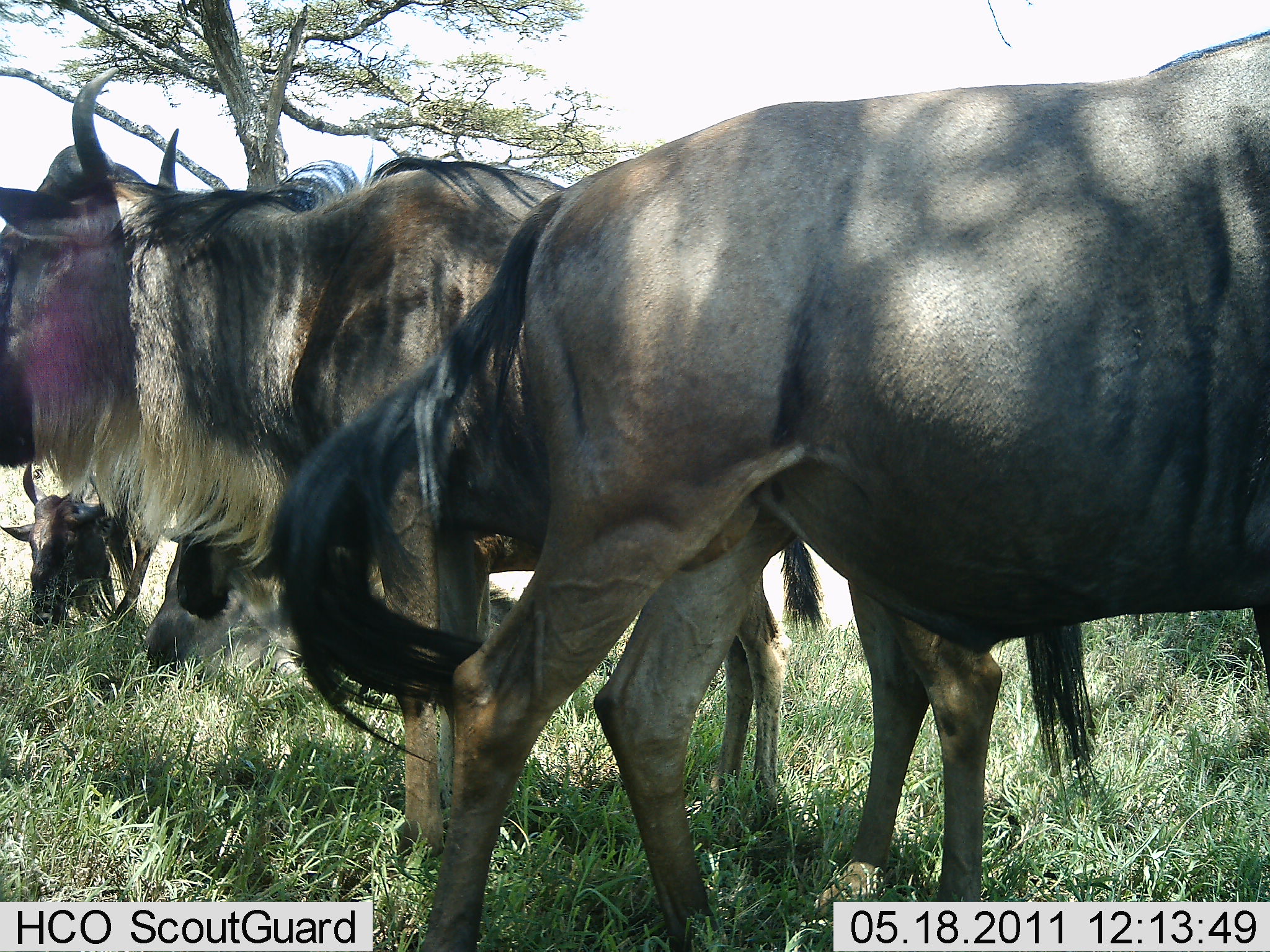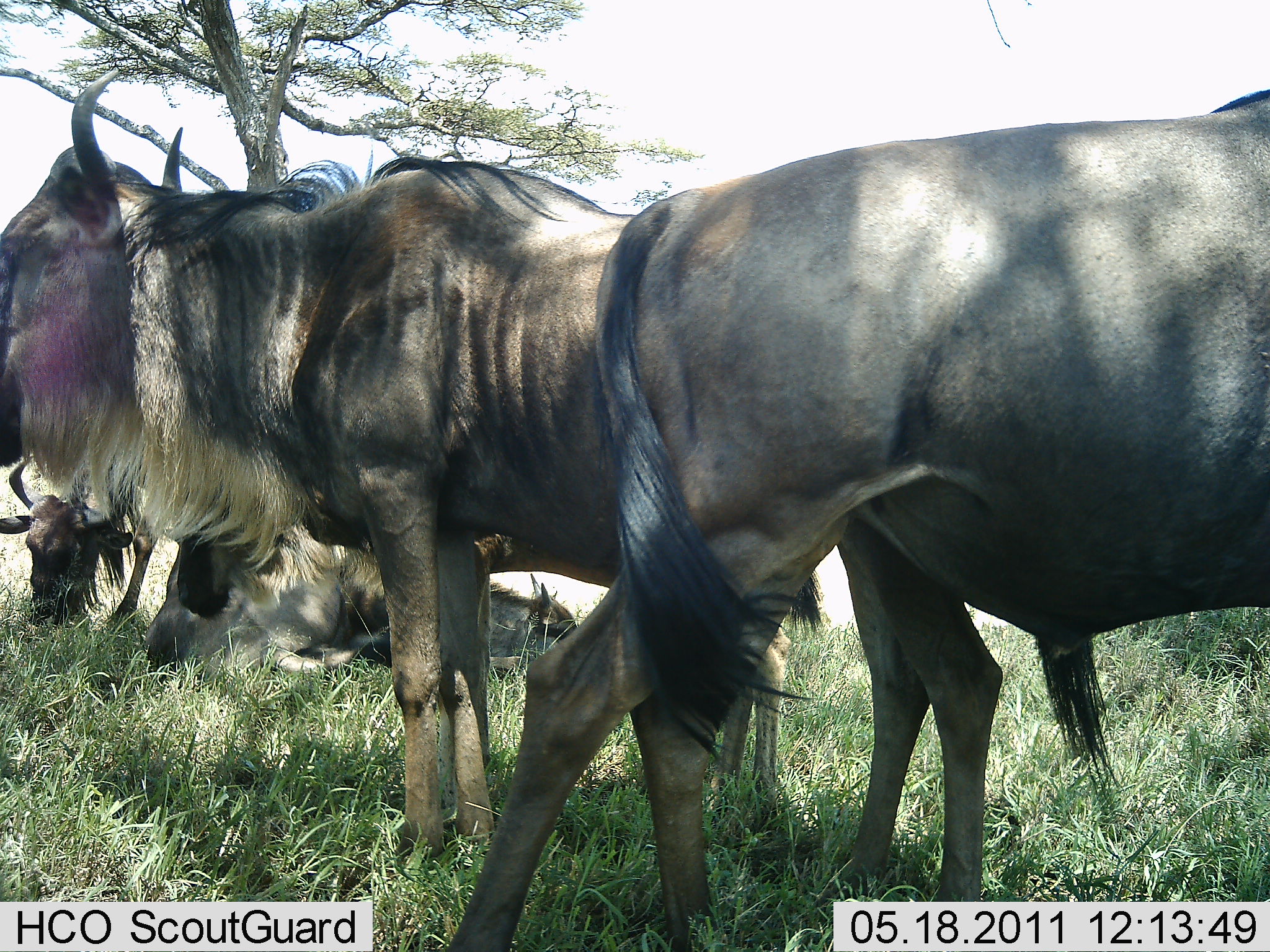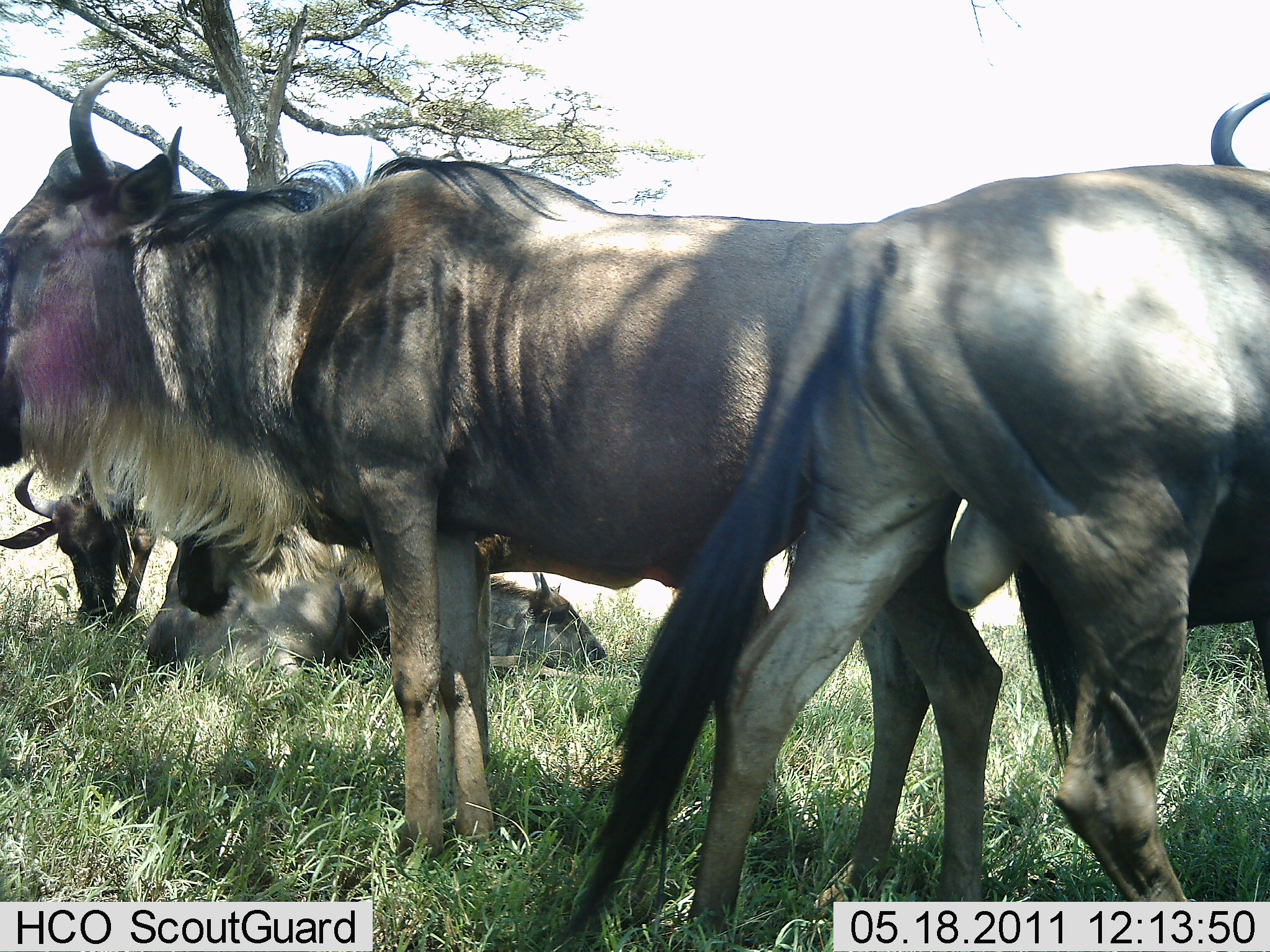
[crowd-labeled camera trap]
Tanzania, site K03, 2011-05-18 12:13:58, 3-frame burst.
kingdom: Animalia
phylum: Chordata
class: Mammalia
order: Artiodactyla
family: Bovidae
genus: Connochaetes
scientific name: Connochaetes taurinus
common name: blue wildebeest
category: wildebeest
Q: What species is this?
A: Wildebeest (blue wildebeest) (Connochaetes taurinus).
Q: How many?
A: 4.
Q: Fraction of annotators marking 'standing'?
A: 82%.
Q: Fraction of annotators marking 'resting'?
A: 91%.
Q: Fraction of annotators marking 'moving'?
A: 27%.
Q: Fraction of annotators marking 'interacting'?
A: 0%.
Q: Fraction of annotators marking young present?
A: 9%.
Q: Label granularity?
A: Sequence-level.